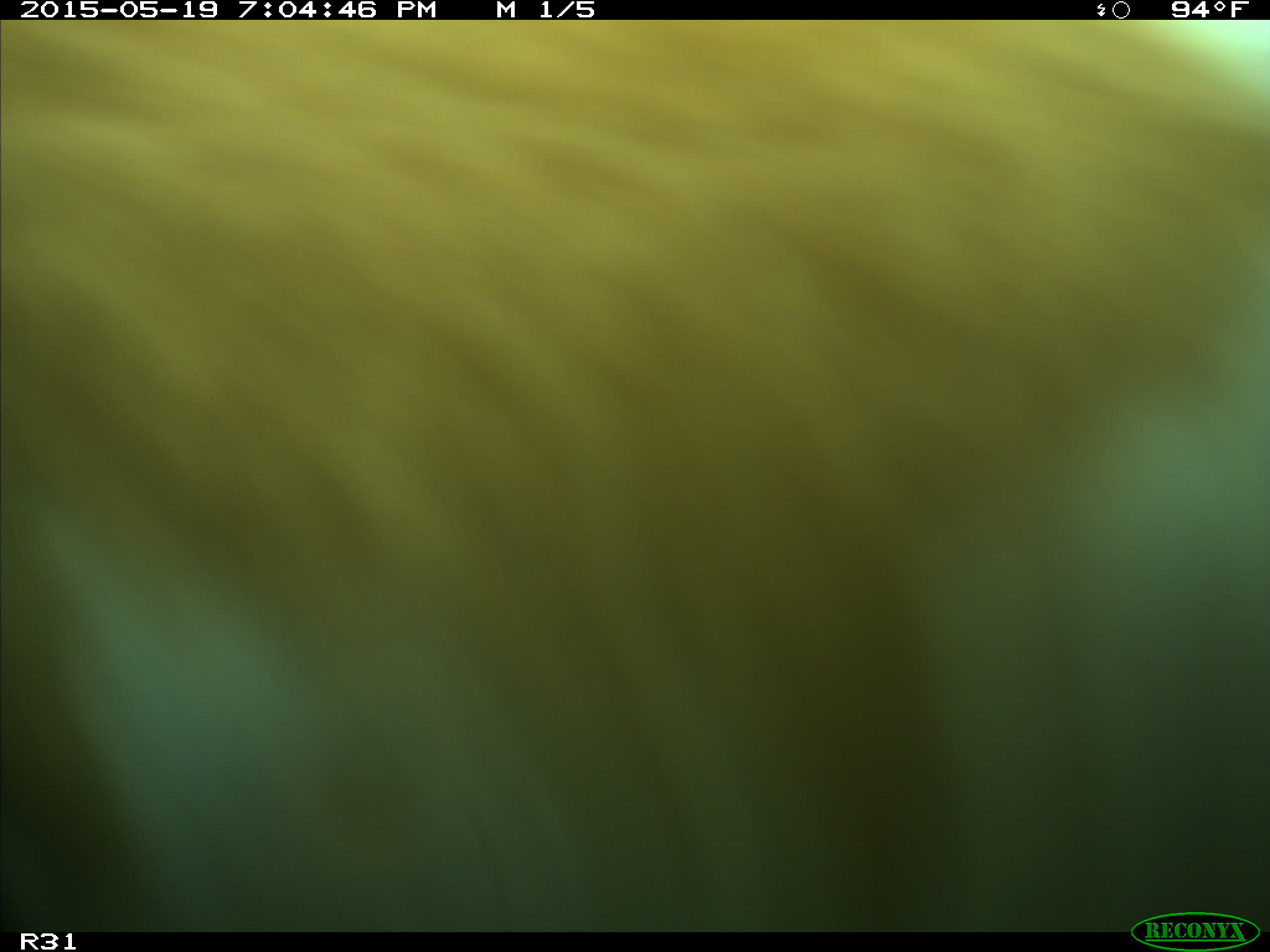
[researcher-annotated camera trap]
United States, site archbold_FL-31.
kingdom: Animalia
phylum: Chordata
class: Mammalia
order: Artiodactyla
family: Bovidae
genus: Bos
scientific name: Bos taurus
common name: domestic cow